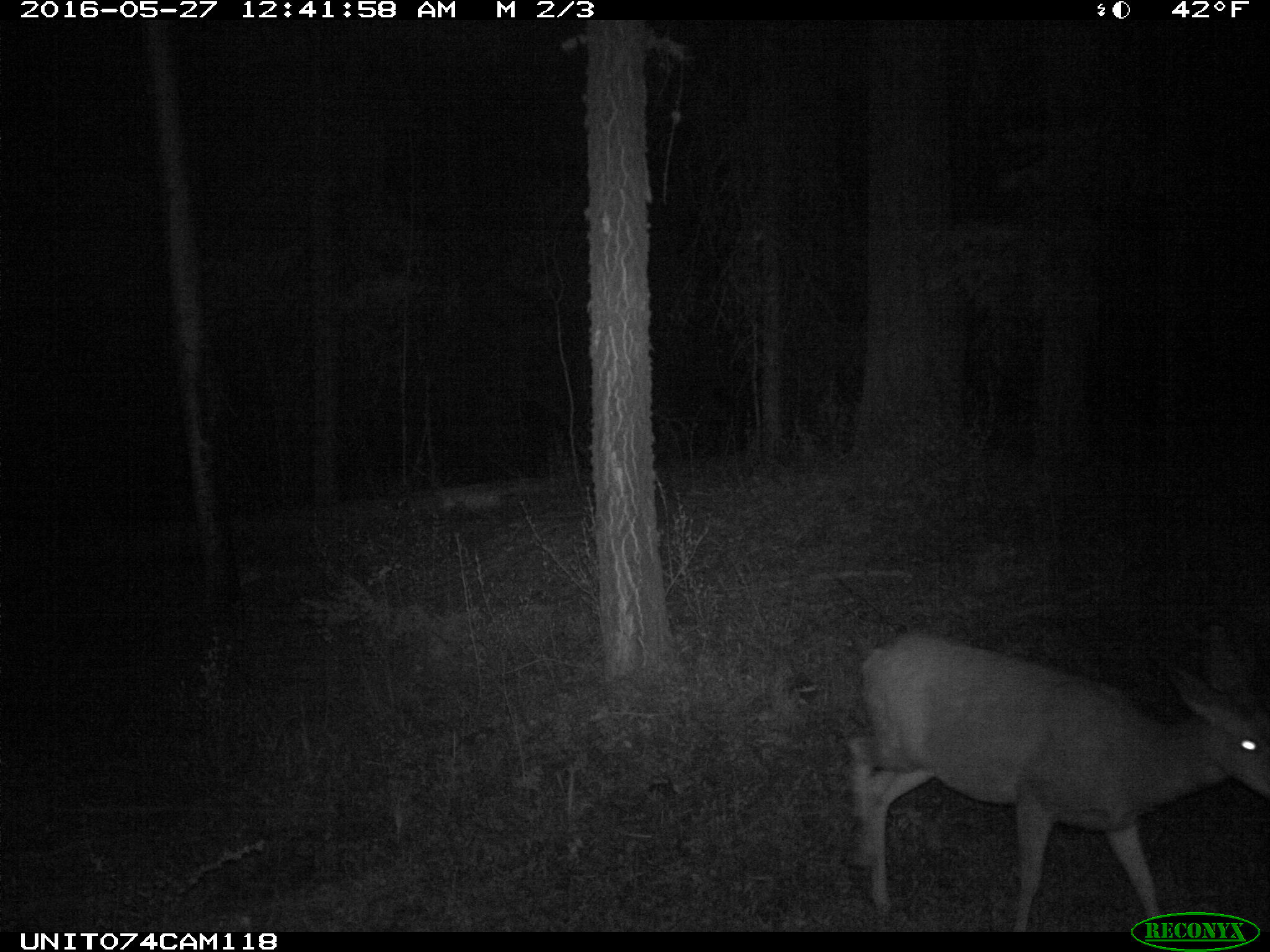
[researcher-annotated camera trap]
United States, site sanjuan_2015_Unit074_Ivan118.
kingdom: Animalia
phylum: Chordata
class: Mammalia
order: Artiodactyla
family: Cervidae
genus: Odocoileus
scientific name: Odocoileus hemionus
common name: mule deer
Odocoileus hemionus (mule deer).